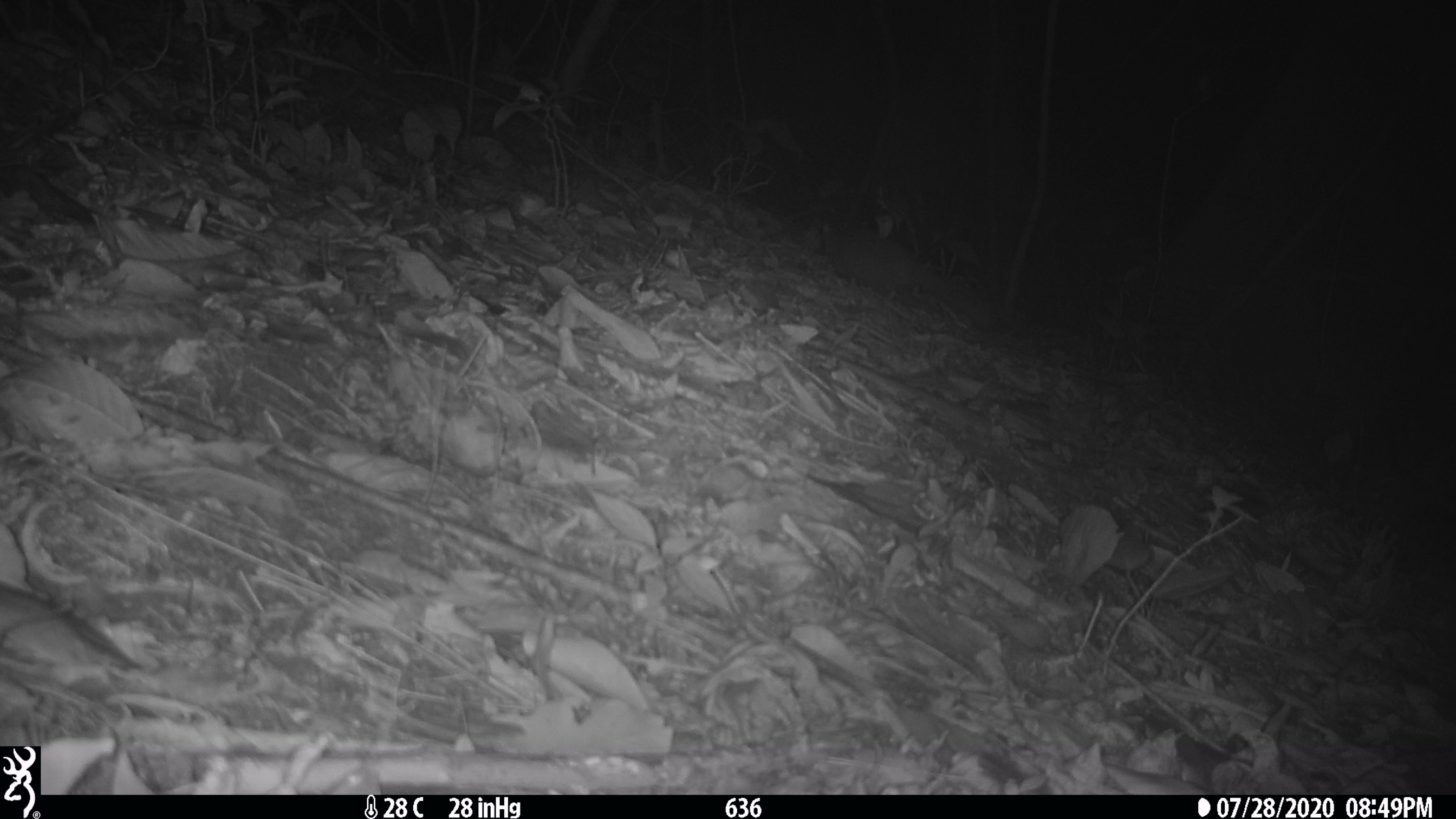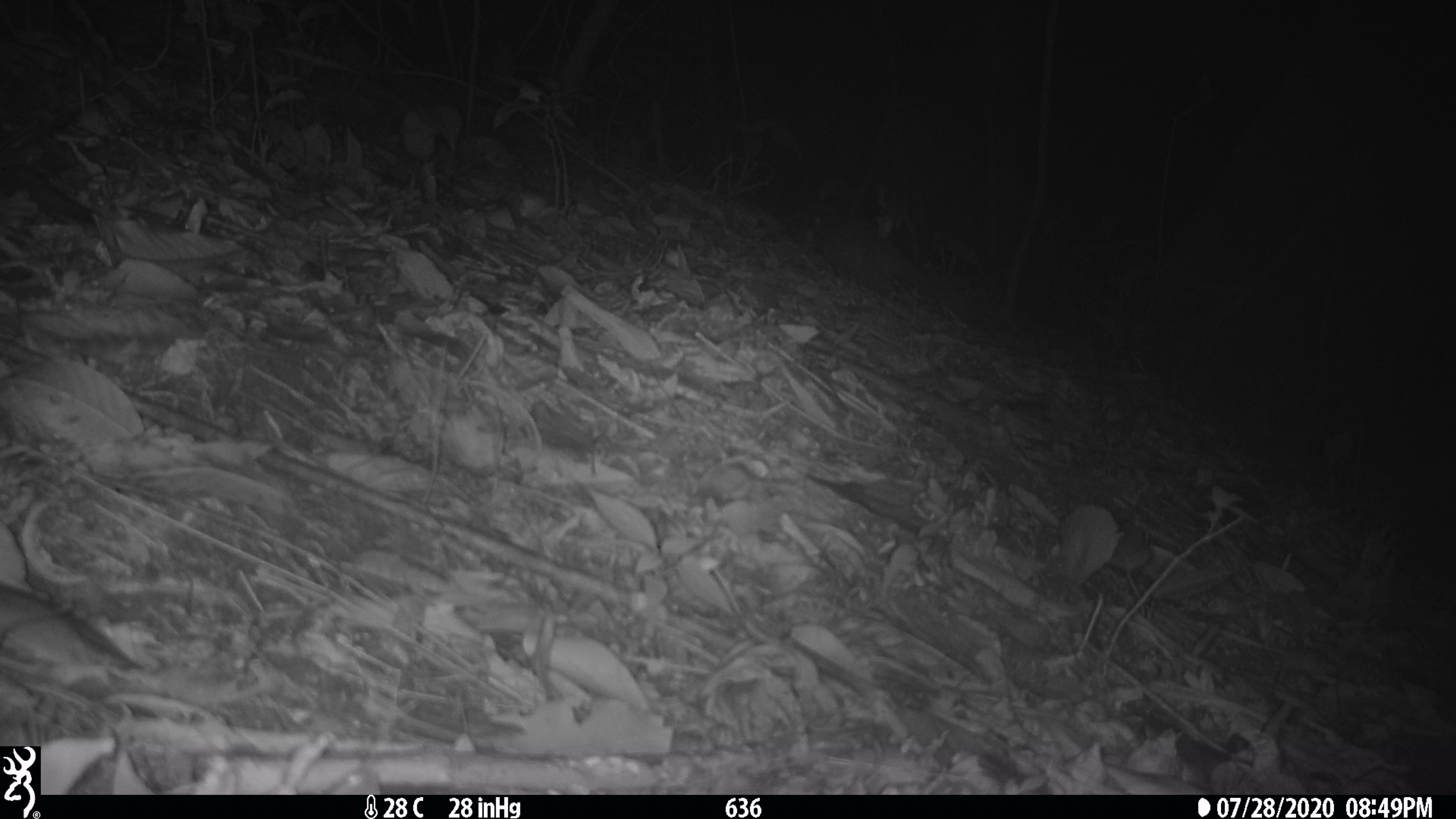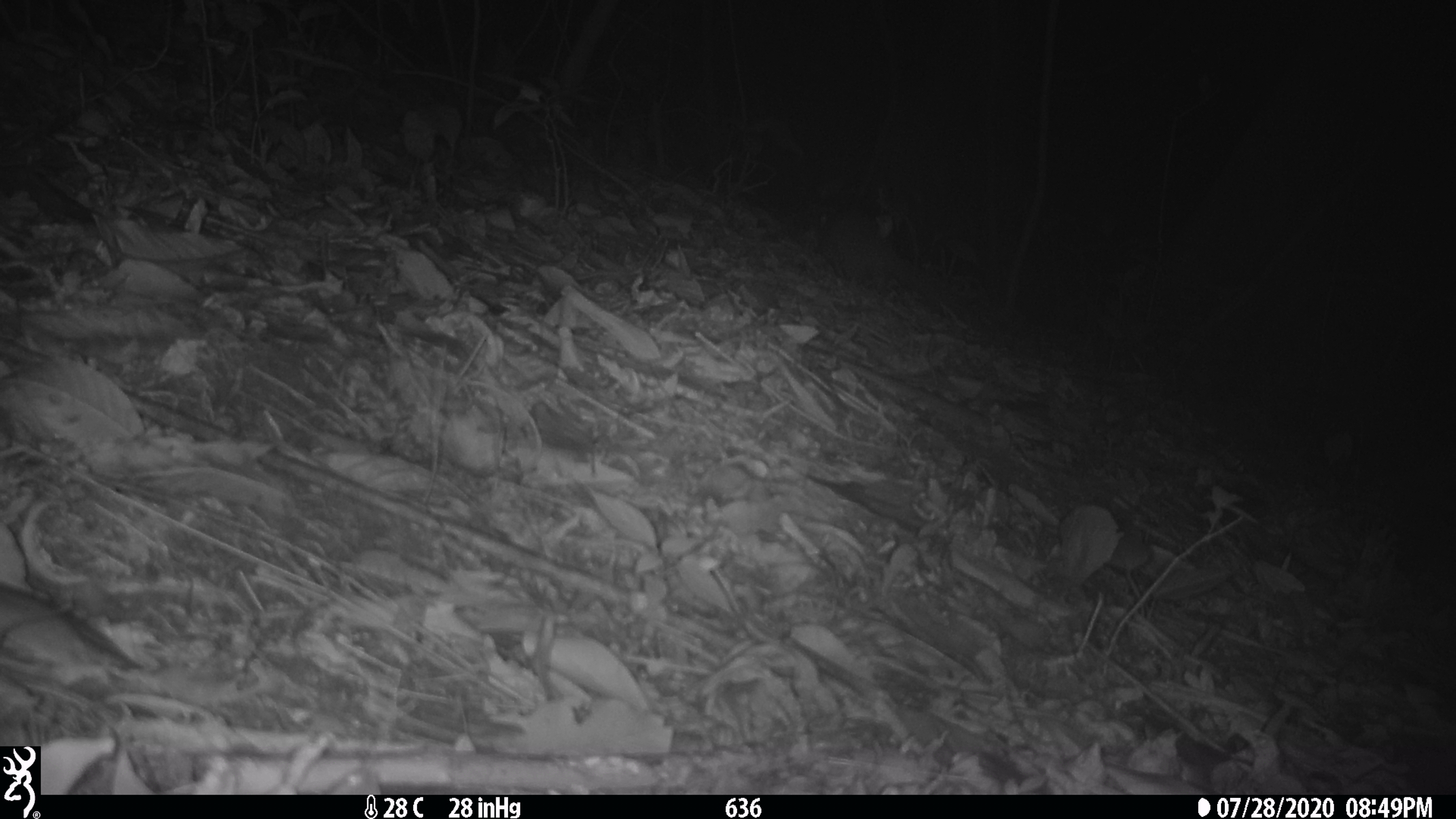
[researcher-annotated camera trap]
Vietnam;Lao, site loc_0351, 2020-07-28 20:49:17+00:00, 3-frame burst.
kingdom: Animalia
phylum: Chordata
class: Mammalia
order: Carnivora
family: Mustelidae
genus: Melogale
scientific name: Melogale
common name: ferret badger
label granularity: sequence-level